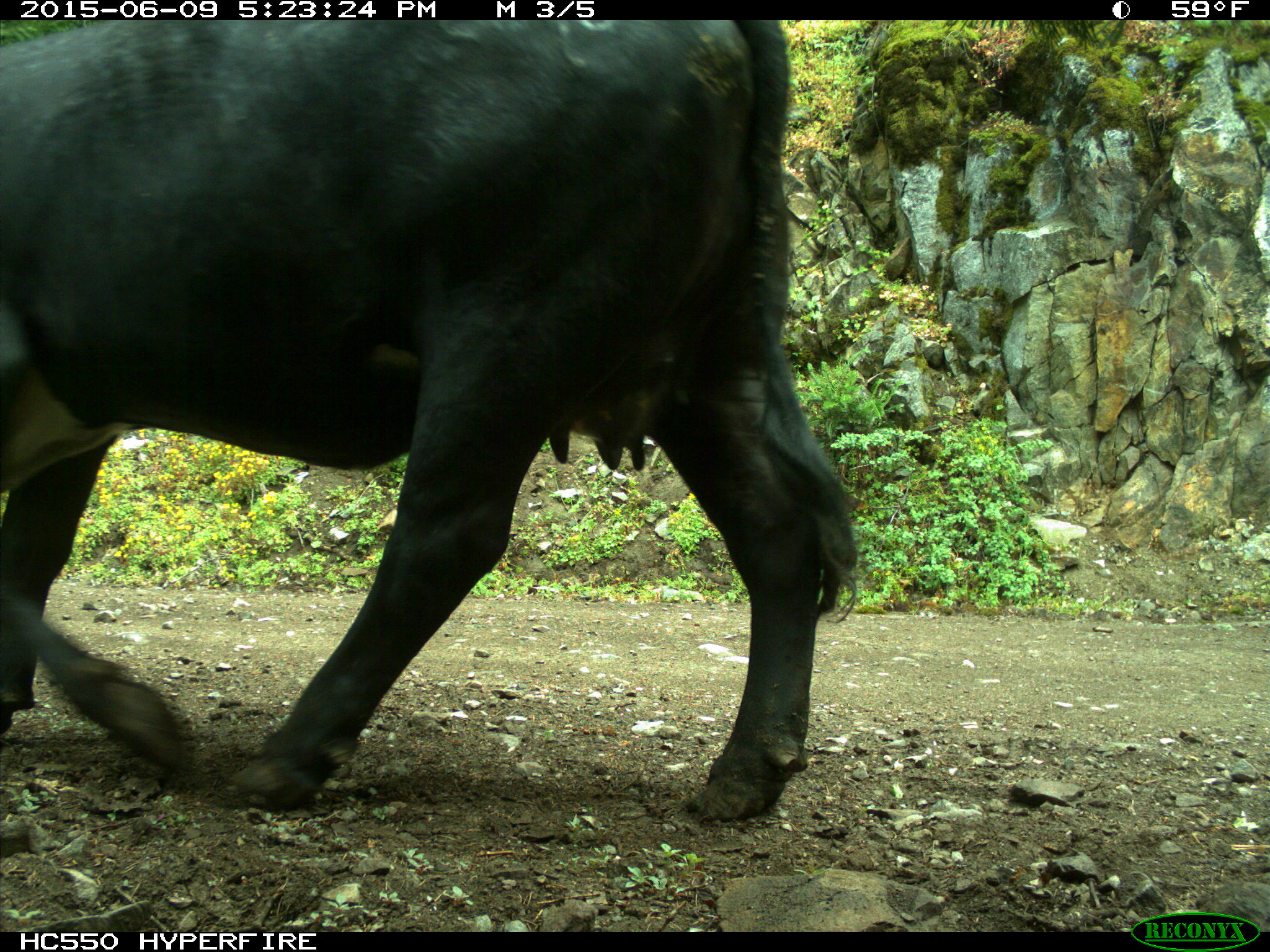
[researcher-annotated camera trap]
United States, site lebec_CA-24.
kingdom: Animalia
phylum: Chordata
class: Mammalia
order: Artiodactyla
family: Bovidae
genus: Bos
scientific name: Bos taurus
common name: domestic cow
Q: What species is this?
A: Bos taurus (domestic cow).